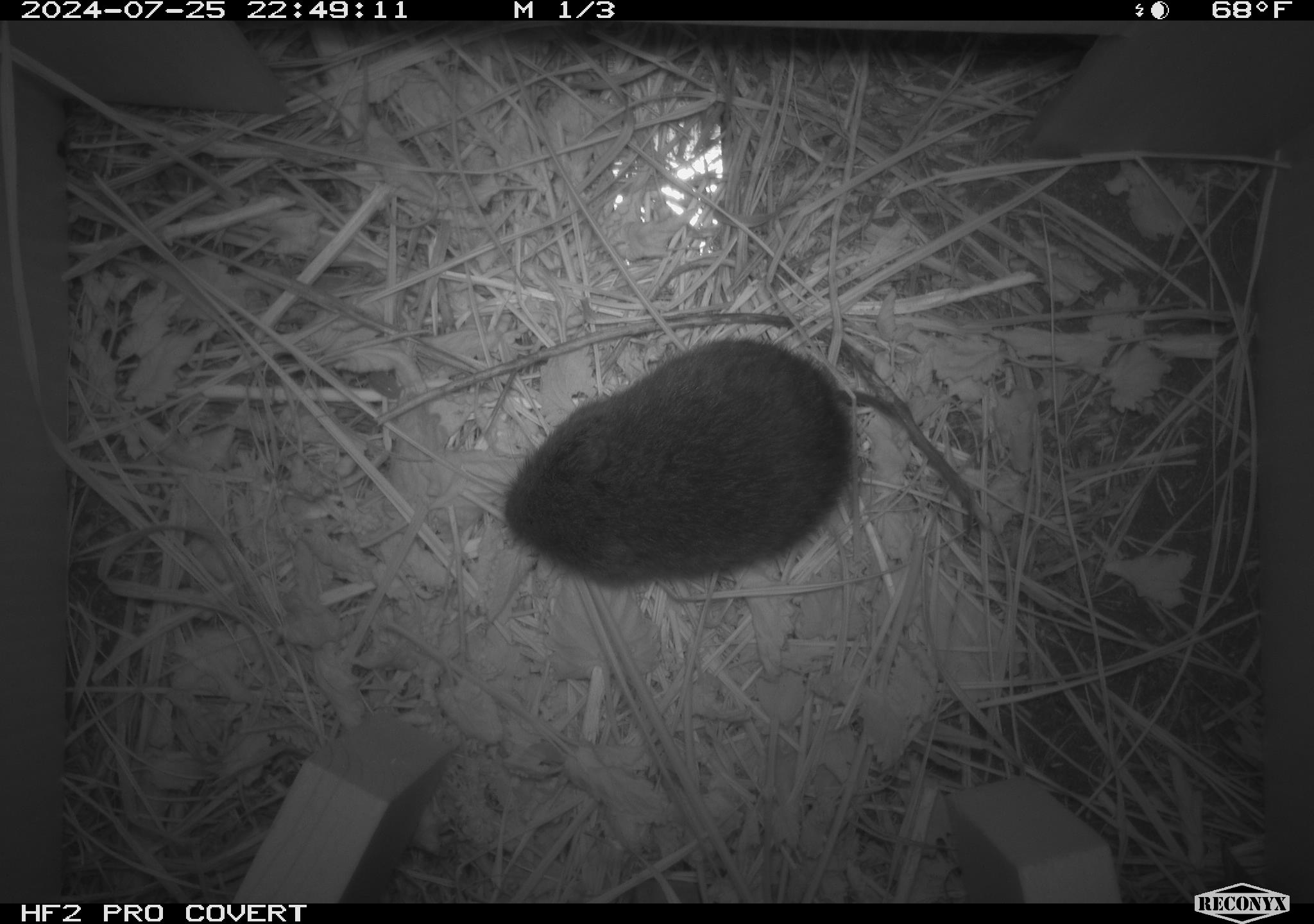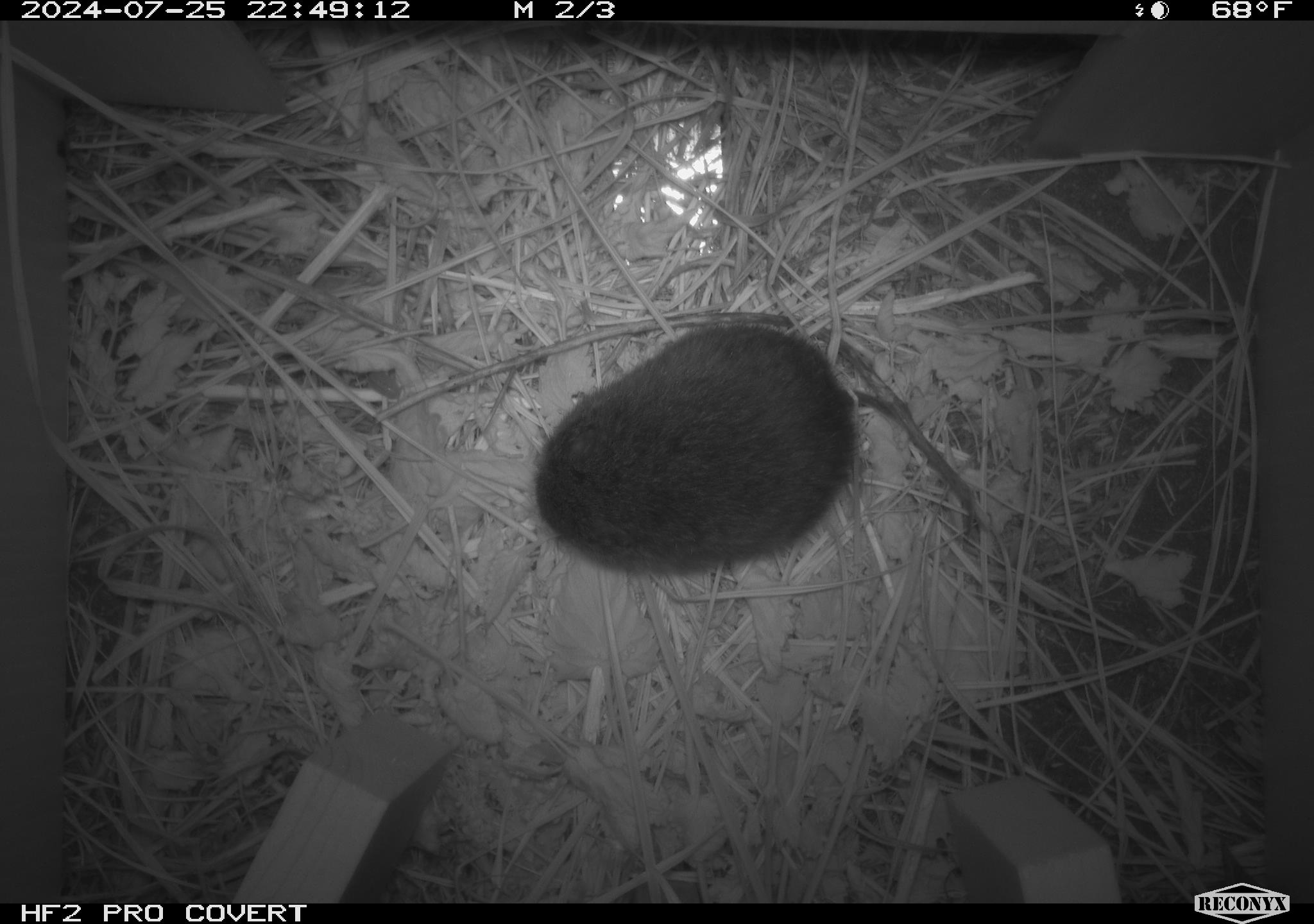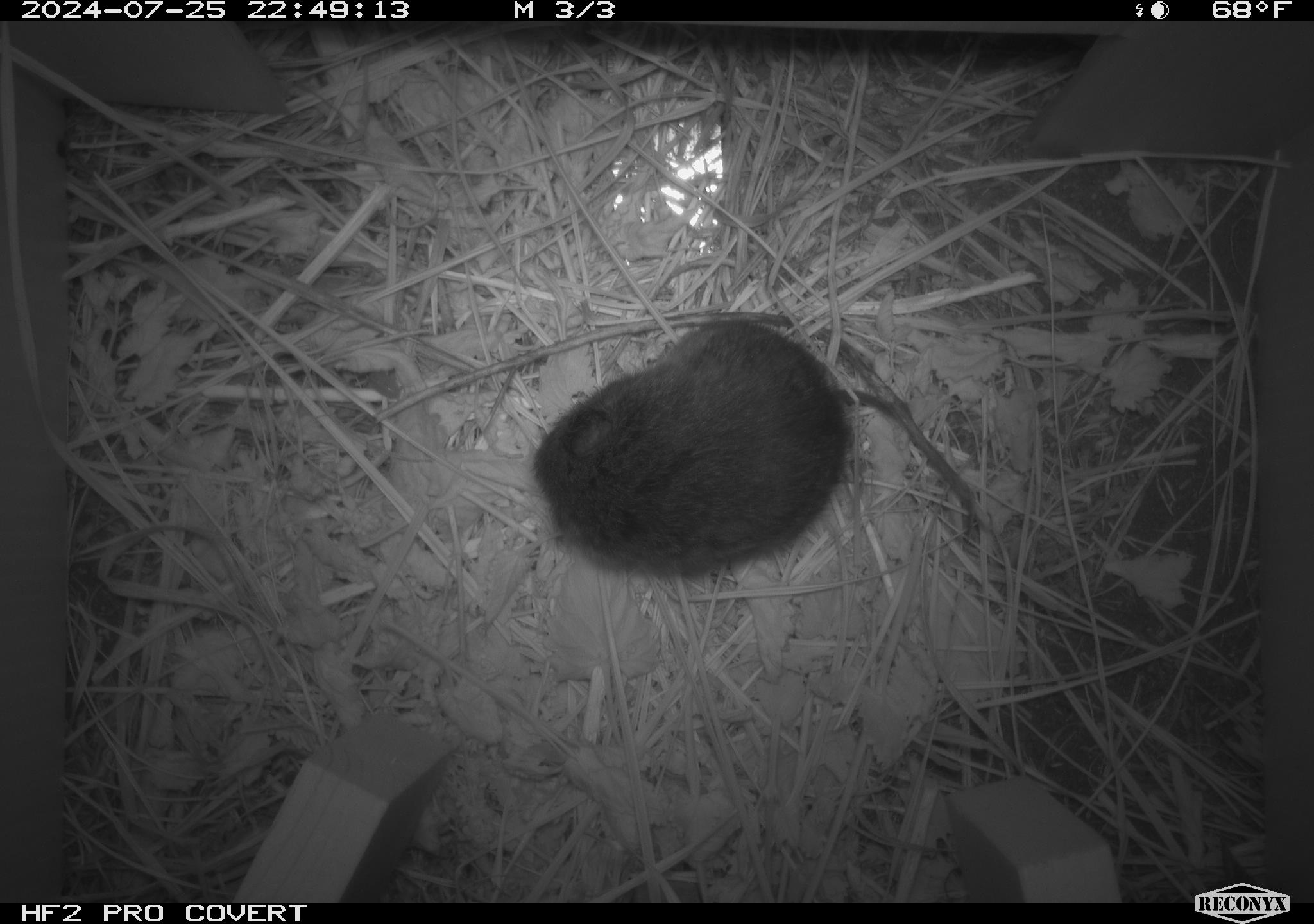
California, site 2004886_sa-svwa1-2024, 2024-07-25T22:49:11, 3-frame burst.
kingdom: Animalia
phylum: Chordata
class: Mammalia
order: Rodentia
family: Cricetidae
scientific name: Arvicolinae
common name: voles, lemmings, and muskrats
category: arvicolinae subfamily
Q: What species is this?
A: Arvicolinae subfamily (voles, lemmings, and muskrats) (Arvicolinae).